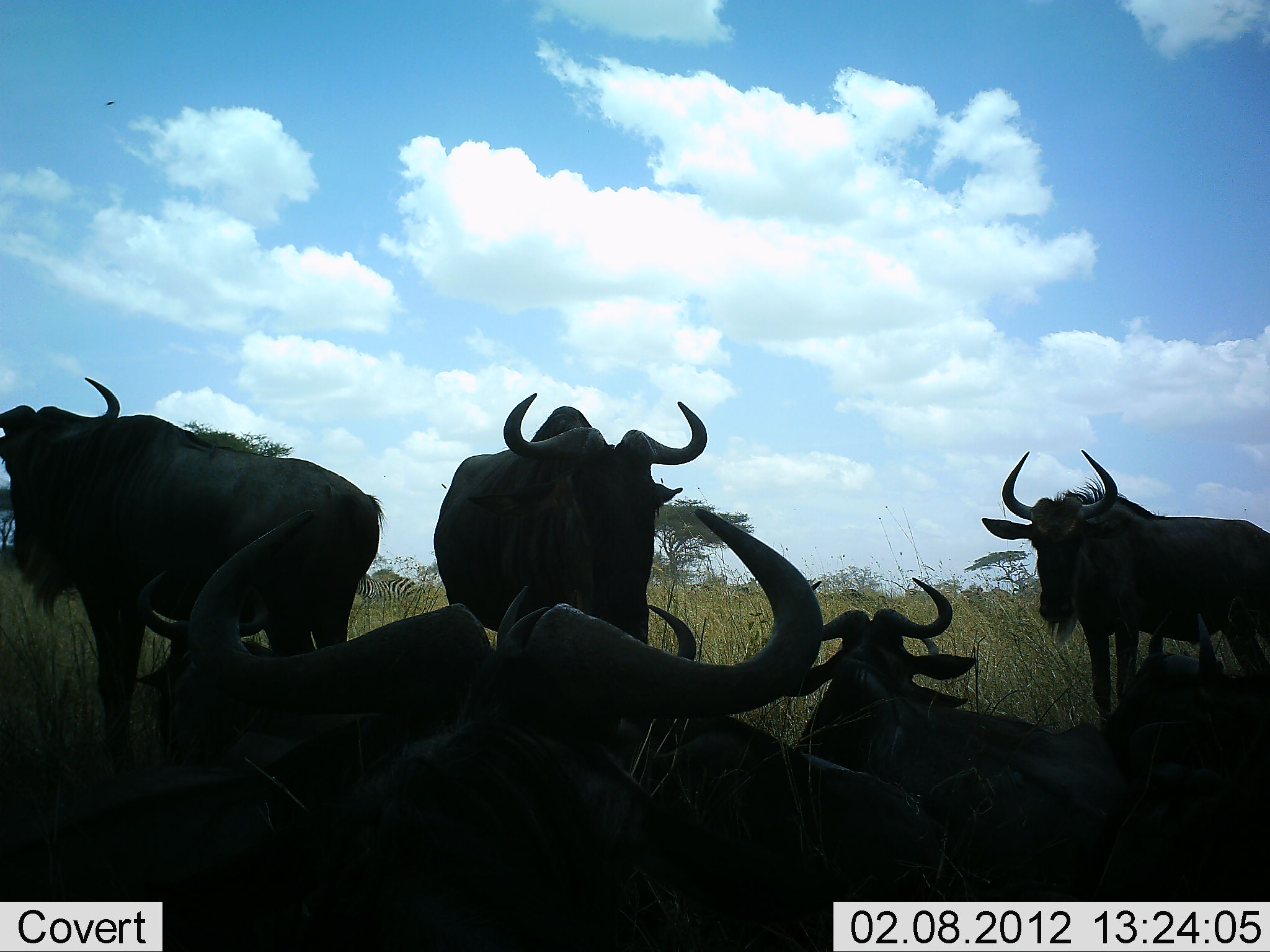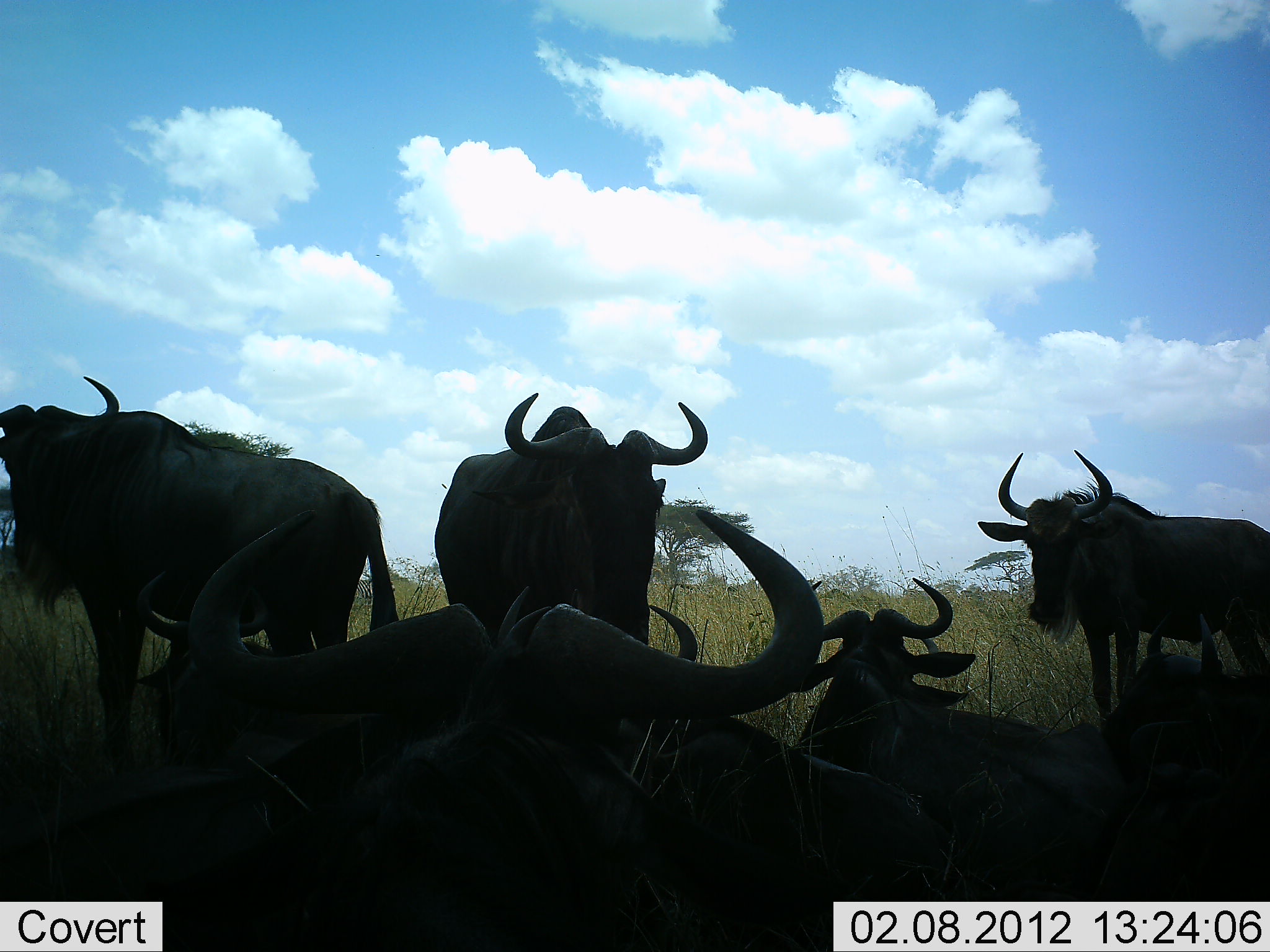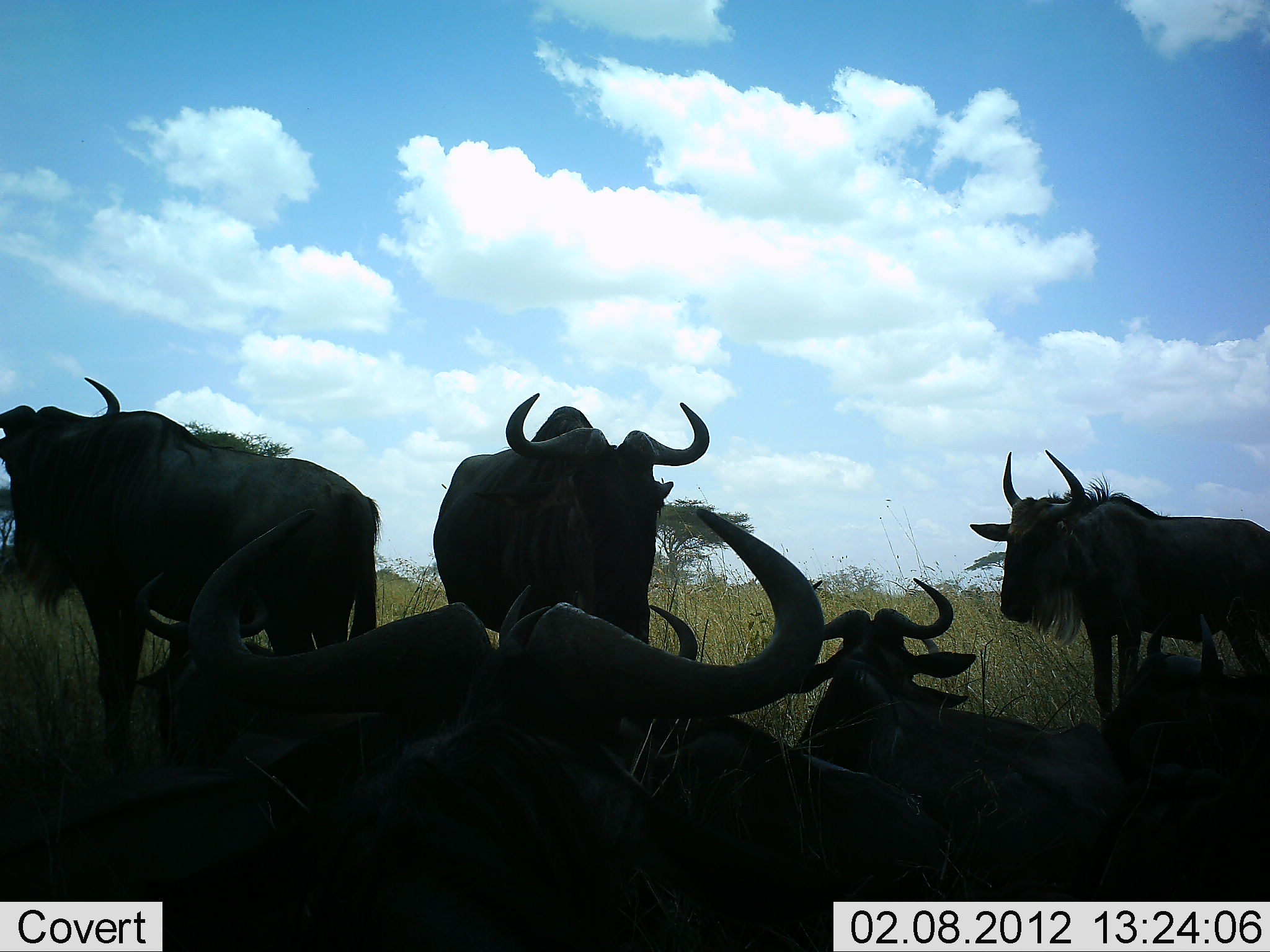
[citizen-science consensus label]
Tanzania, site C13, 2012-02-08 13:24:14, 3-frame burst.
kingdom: Animalia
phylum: Chordata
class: Mammalia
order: Artiodactyla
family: Bovidae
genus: Connochaetes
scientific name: Connochaetes taurinus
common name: blue wildebeest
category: wildebeest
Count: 7.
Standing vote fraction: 75%.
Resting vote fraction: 95%.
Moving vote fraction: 0%.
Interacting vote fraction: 5%.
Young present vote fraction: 0%.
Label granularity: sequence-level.